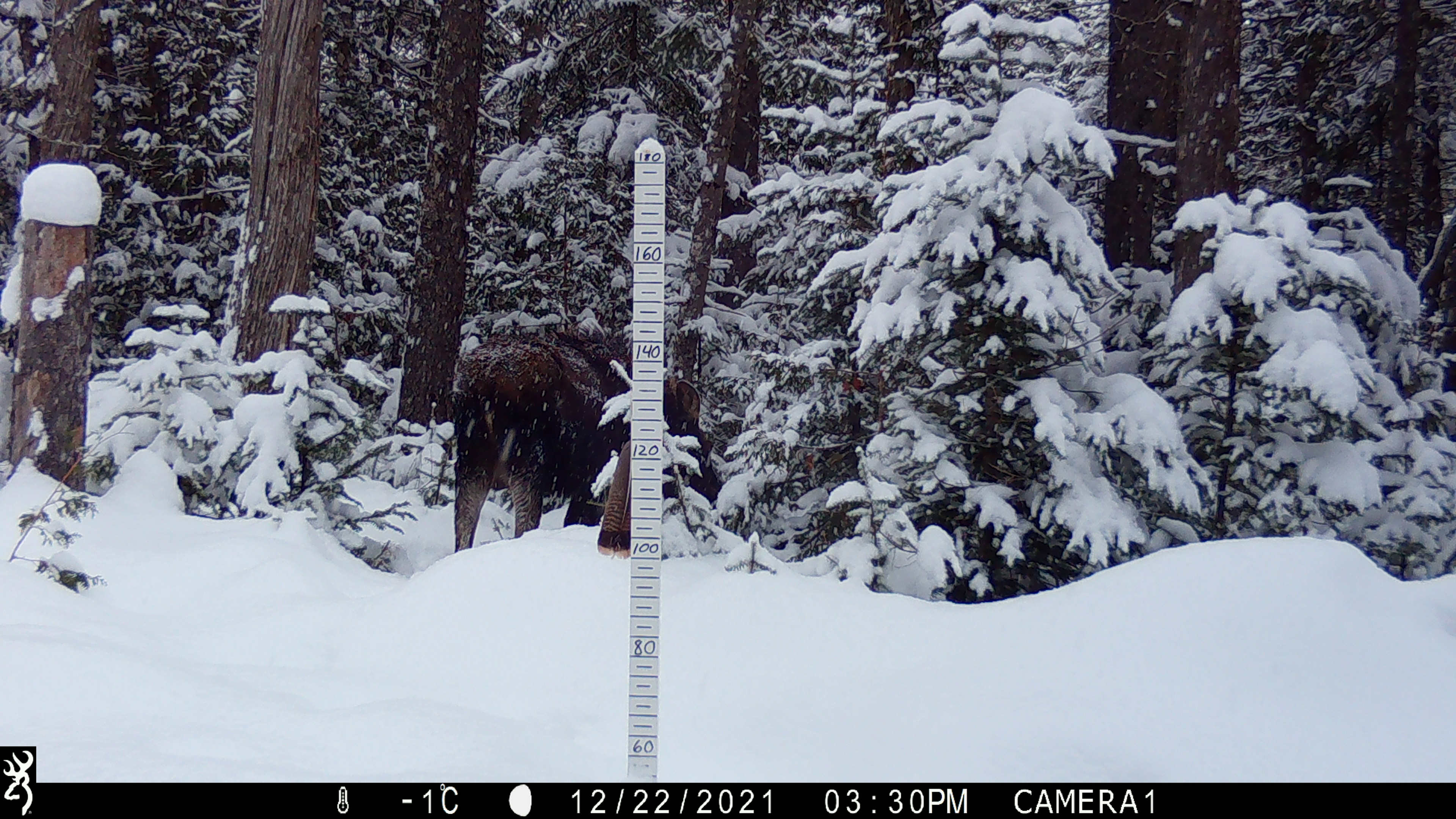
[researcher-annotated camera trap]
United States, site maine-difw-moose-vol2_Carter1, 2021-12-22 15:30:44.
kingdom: Animalia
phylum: Chordata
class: Mammalia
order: Artiodactyla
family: Cervidae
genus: Alces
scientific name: Alces alces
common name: moose